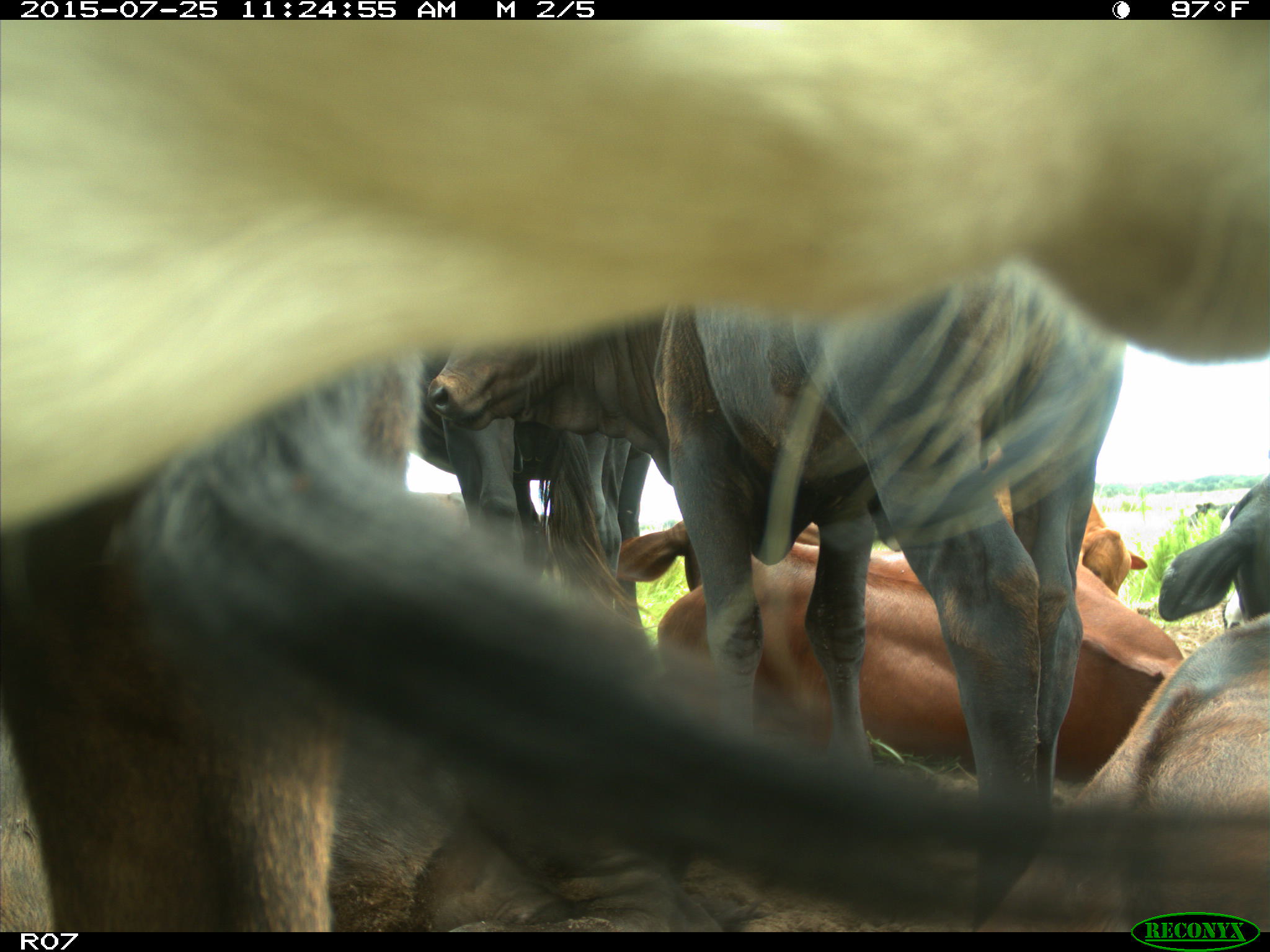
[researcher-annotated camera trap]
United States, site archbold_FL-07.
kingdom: Animalia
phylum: Chordata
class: Mammalia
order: Artiodactyla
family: Bovidae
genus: Bos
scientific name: Bos taurus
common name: domestic cow